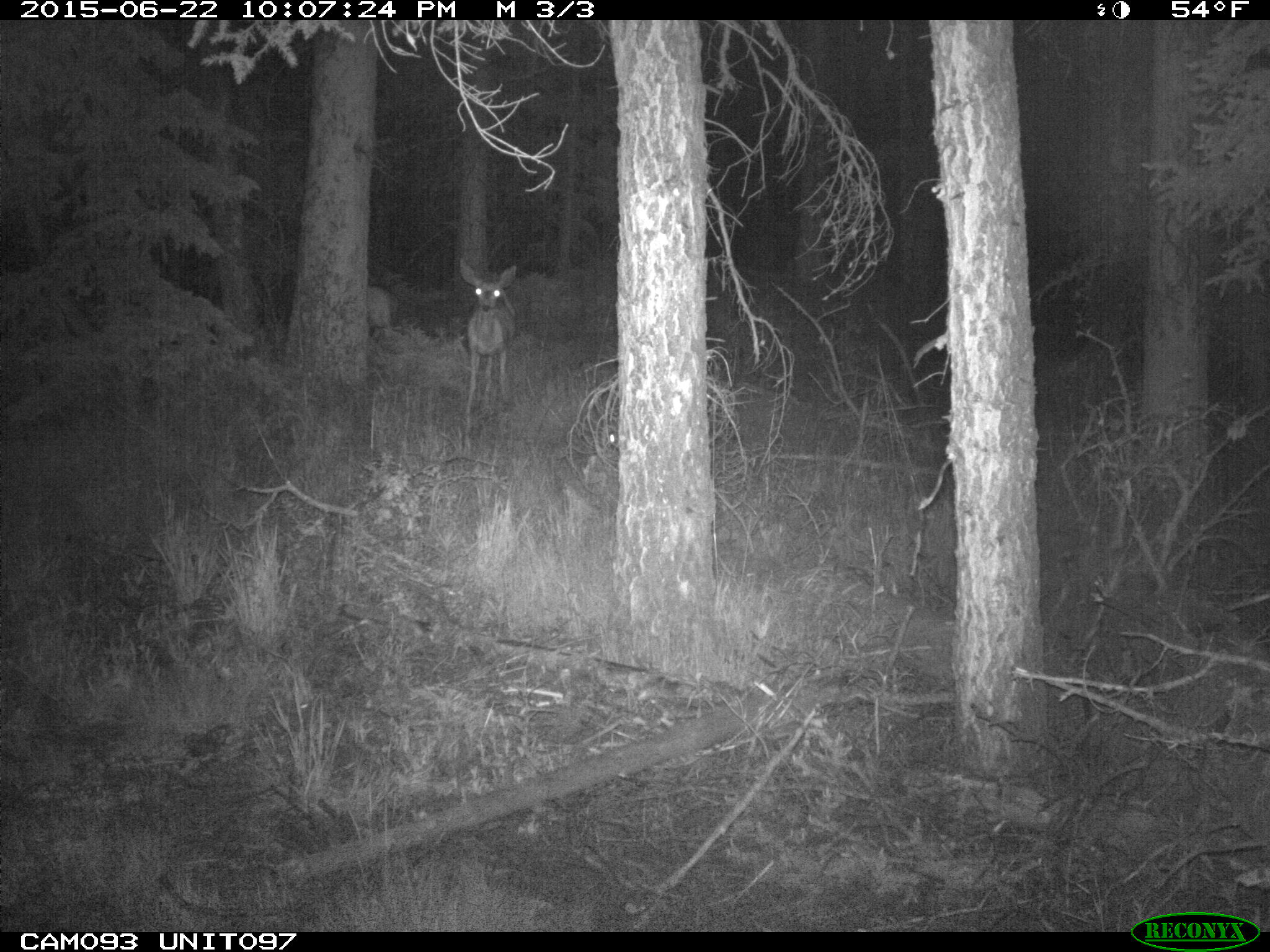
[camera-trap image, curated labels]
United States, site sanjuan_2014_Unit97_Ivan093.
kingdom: Animalia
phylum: Chordata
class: Mammalia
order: Artiodactyla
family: Cervidae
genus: Odocoileus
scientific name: Odocoileus hemionus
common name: mule deer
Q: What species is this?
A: Odocoileus hemionus (mule deer).